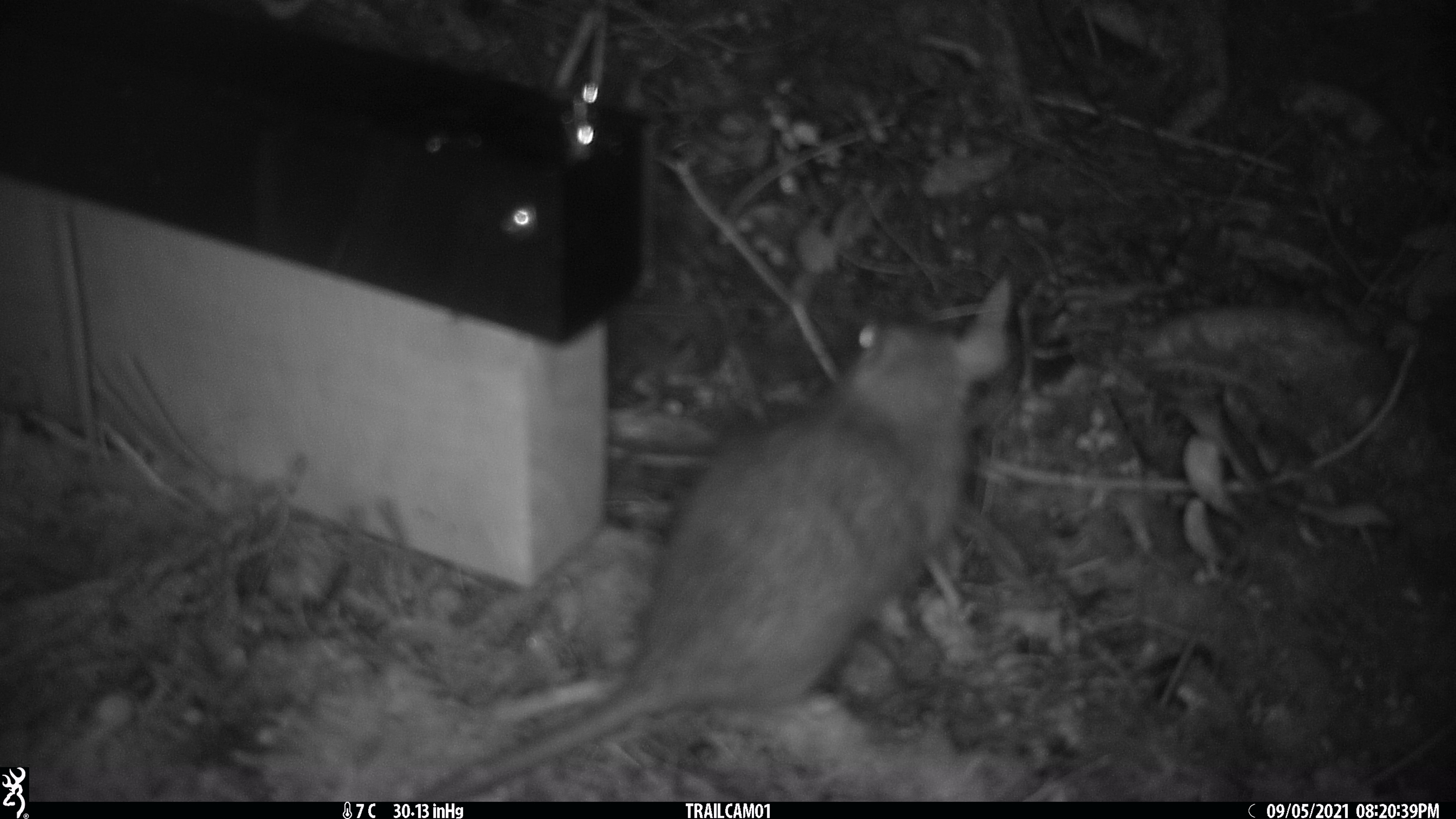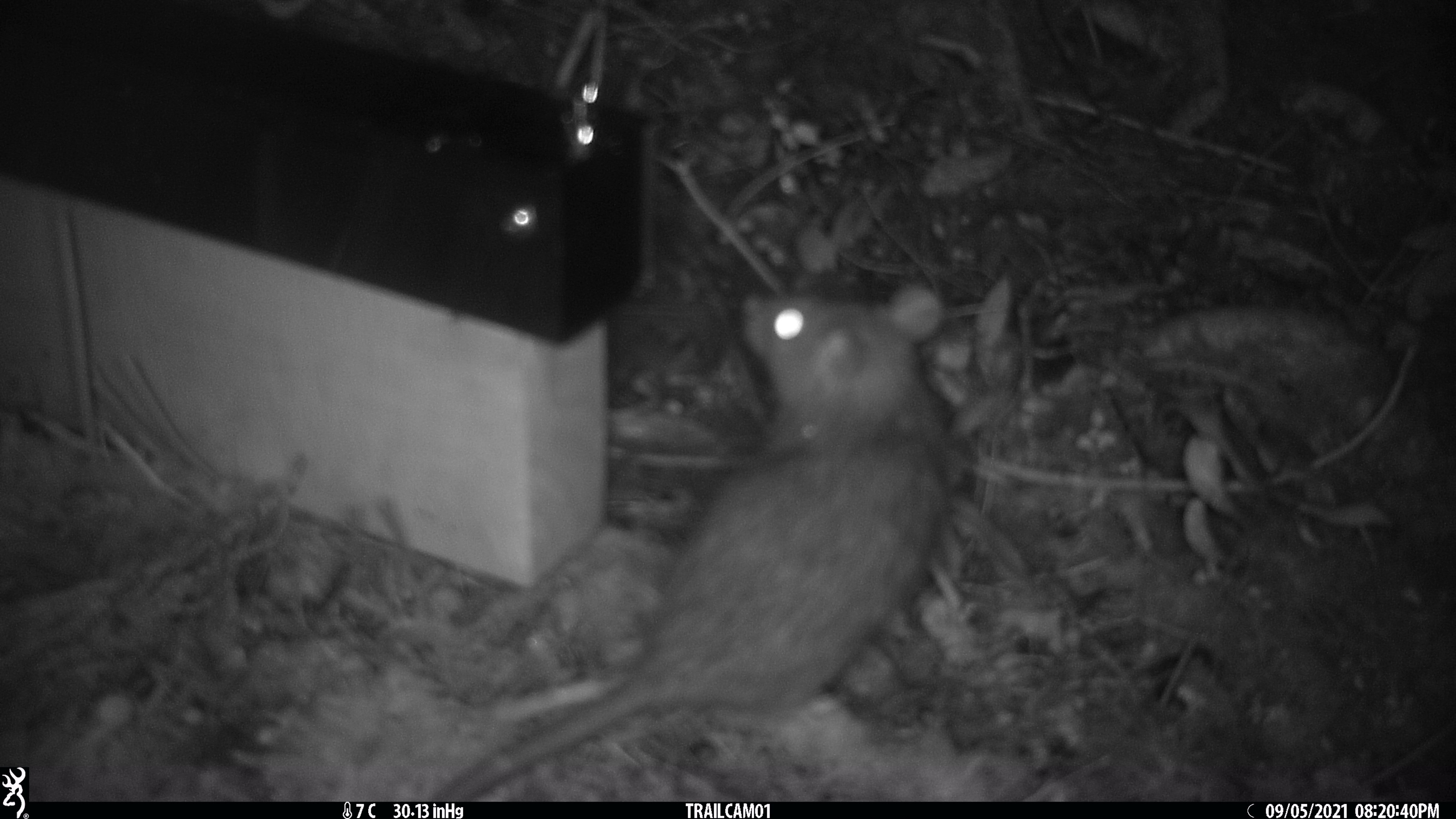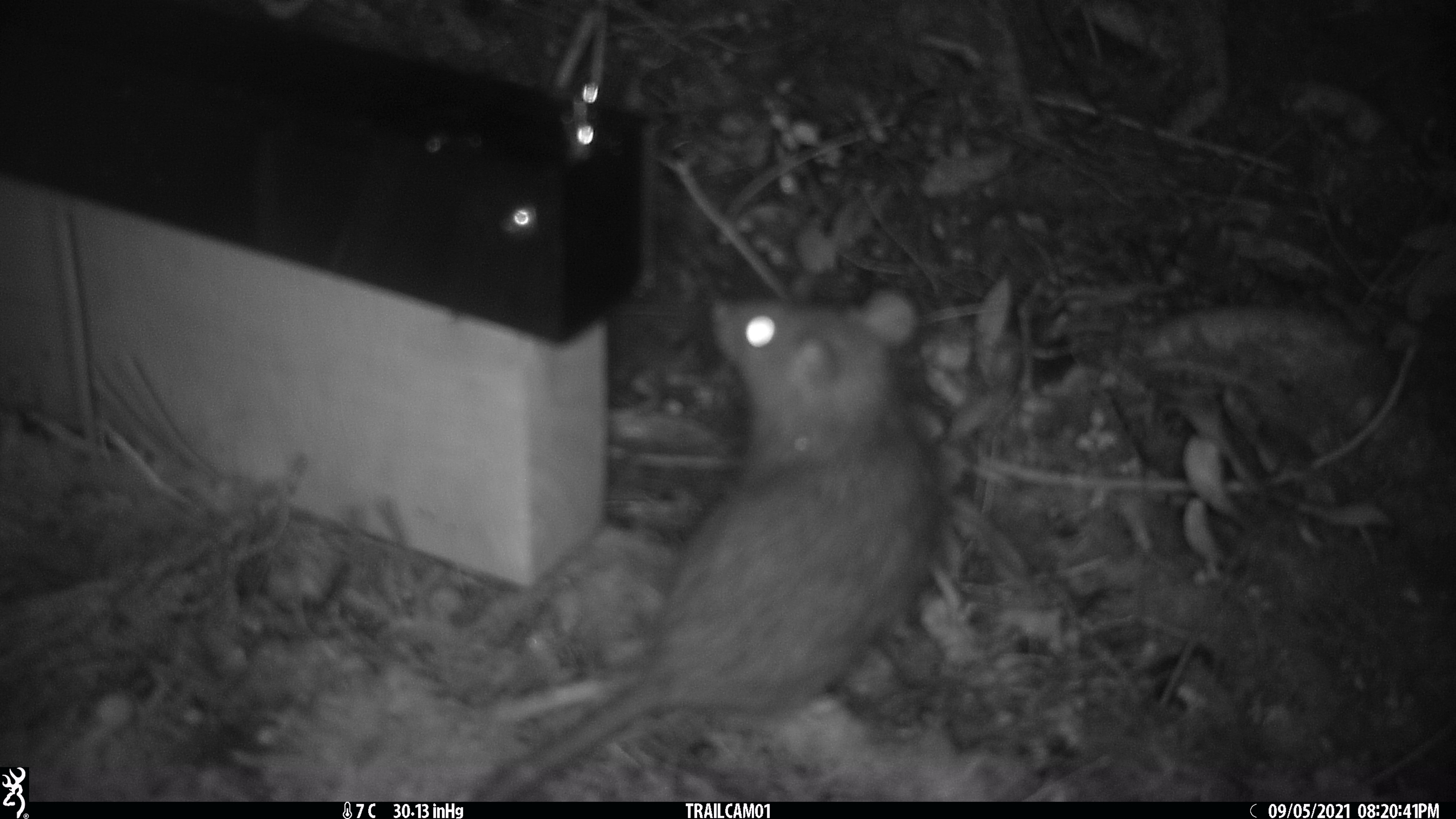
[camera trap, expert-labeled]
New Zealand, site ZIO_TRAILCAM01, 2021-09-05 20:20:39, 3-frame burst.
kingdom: Animalia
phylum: Chordata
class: Mammalia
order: Rodentia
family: Muridae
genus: Rattus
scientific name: Rattus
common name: rat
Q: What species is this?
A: Rat (Rattus).